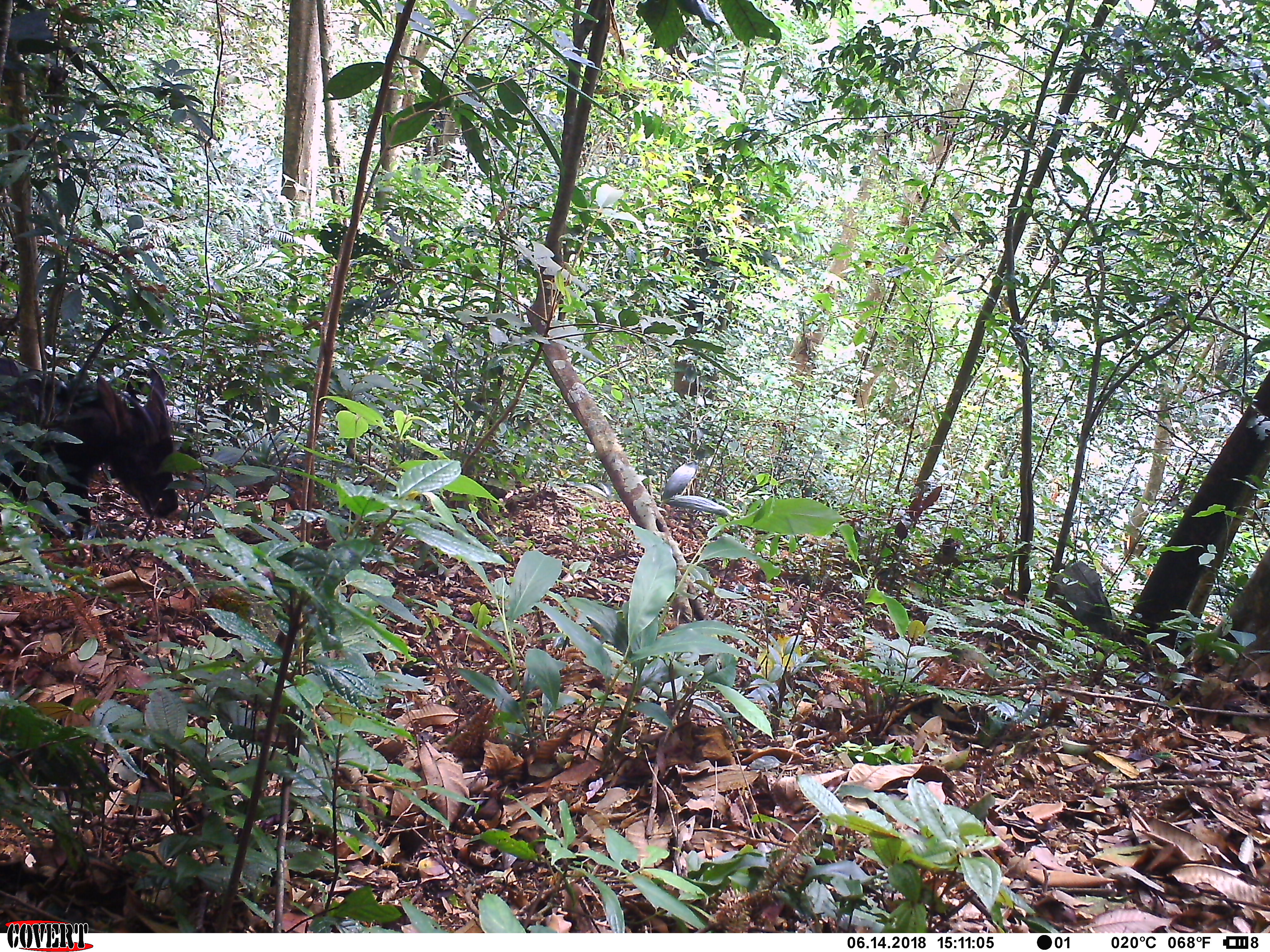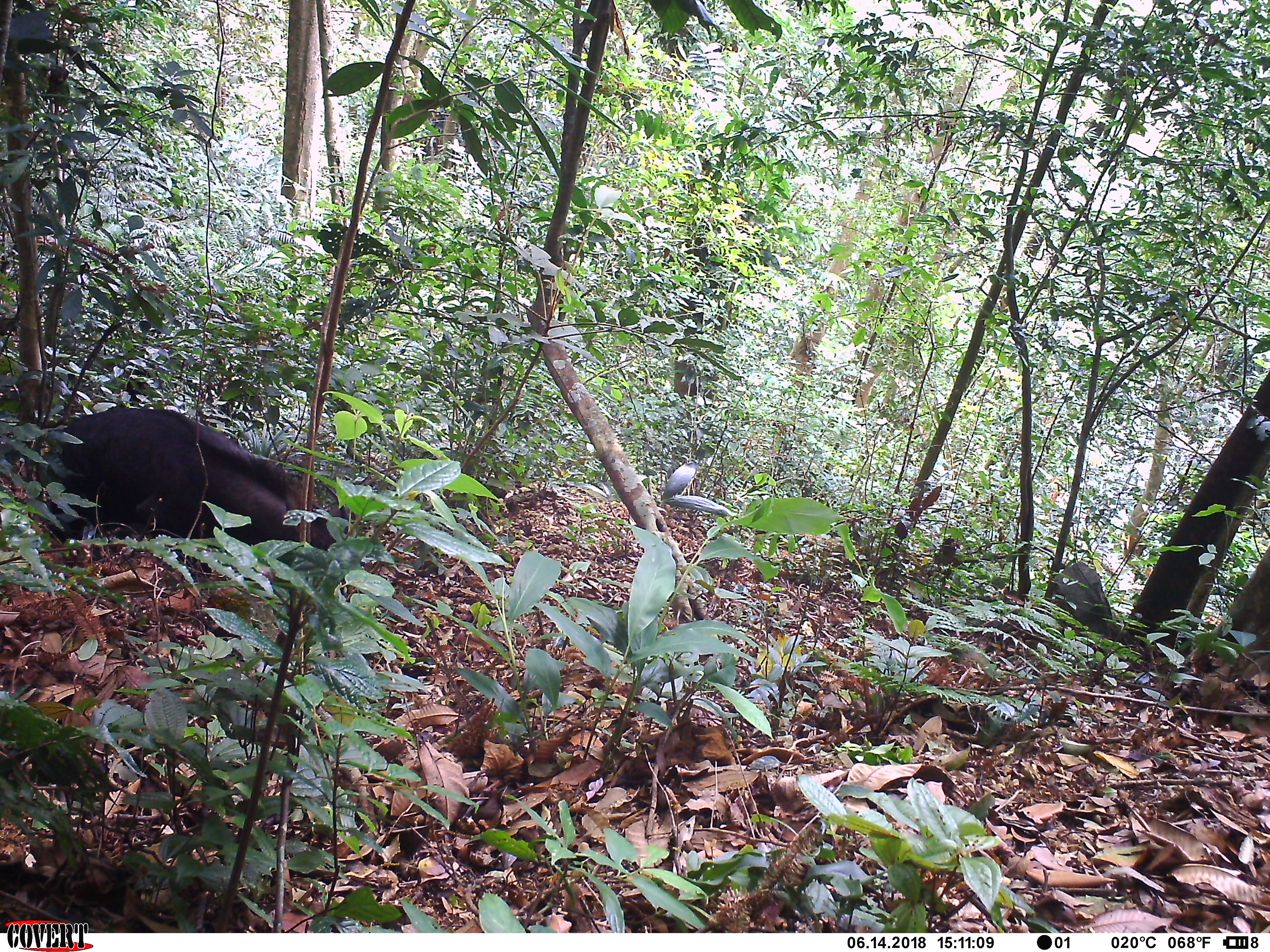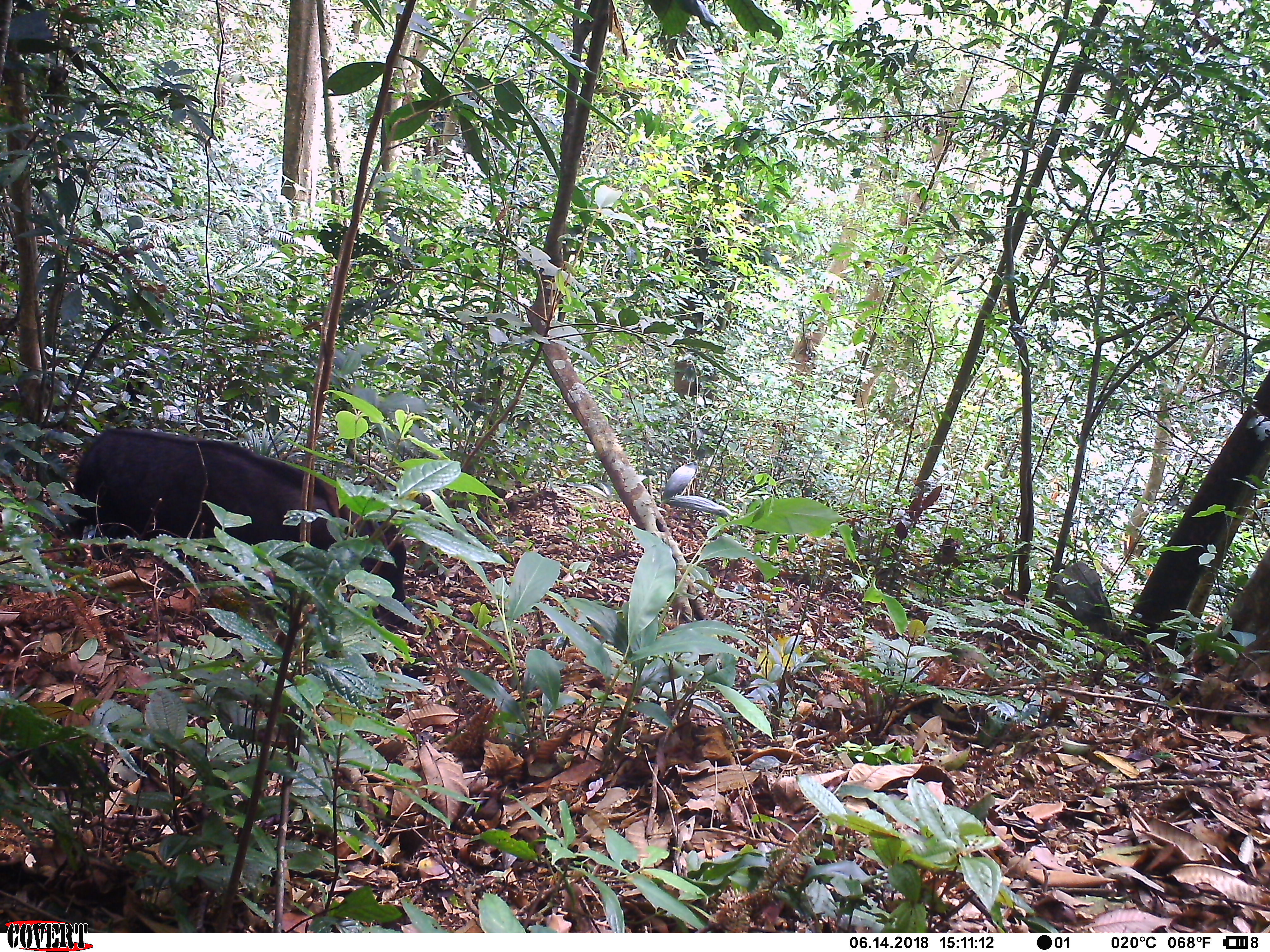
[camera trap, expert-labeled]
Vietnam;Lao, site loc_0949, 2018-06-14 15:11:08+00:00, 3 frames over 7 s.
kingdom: Animalia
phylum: Chordata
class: Mammalia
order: Artiodactyla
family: Bovidae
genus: Capricornis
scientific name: Capricornis sumatraensis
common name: chinese serow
Chinese serow (Capricornis sumatraensis). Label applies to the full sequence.